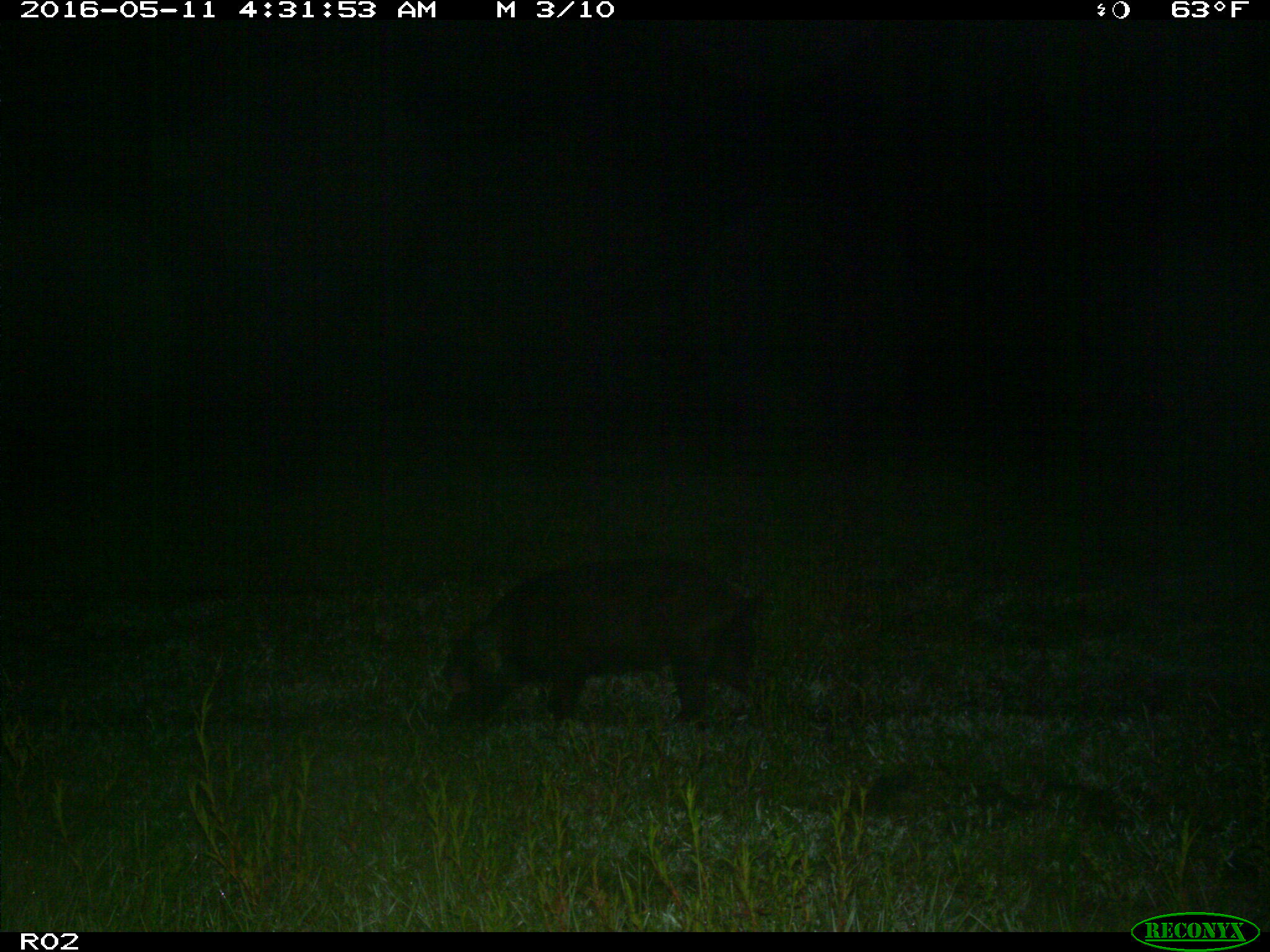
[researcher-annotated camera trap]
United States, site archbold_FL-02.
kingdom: Animalia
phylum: Chordata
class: Mammalia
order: Artiodactyla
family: Suidae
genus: Sus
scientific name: Sus scrofa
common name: wild boar